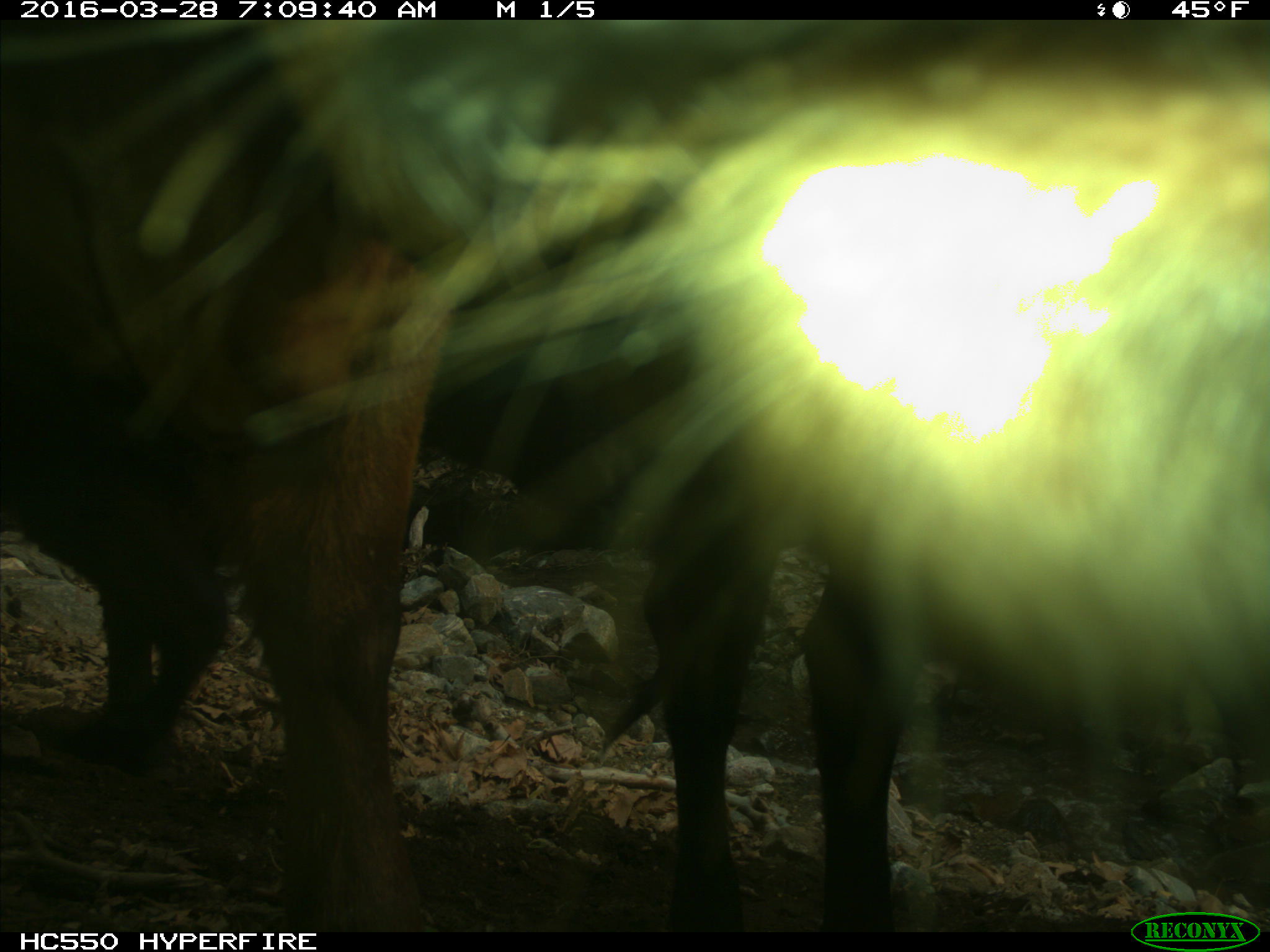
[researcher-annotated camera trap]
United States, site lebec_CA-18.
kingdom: Animalia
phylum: Chordata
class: Mammalia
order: Artiodactyla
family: Bovidae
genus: Bos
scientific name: Bos taurus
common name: domestic cow